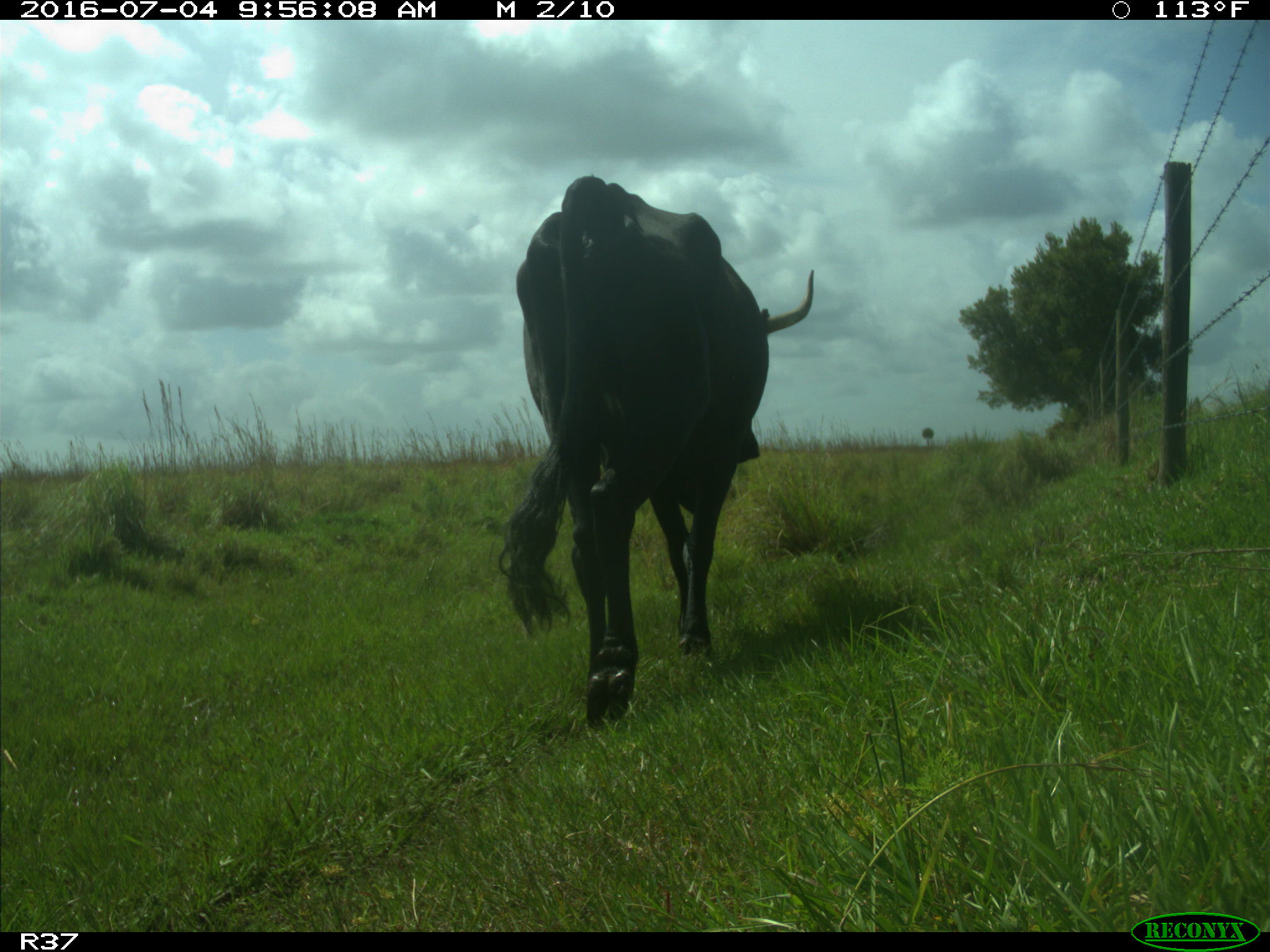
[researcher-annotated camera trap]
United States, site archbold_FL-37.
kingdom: Animalia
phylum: Chordata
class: Mammalia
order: Artiodactyla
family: Bovidae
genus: Bos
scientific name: Bos taurus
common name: domestic cow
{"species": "Bos taurus (domestic cow)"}